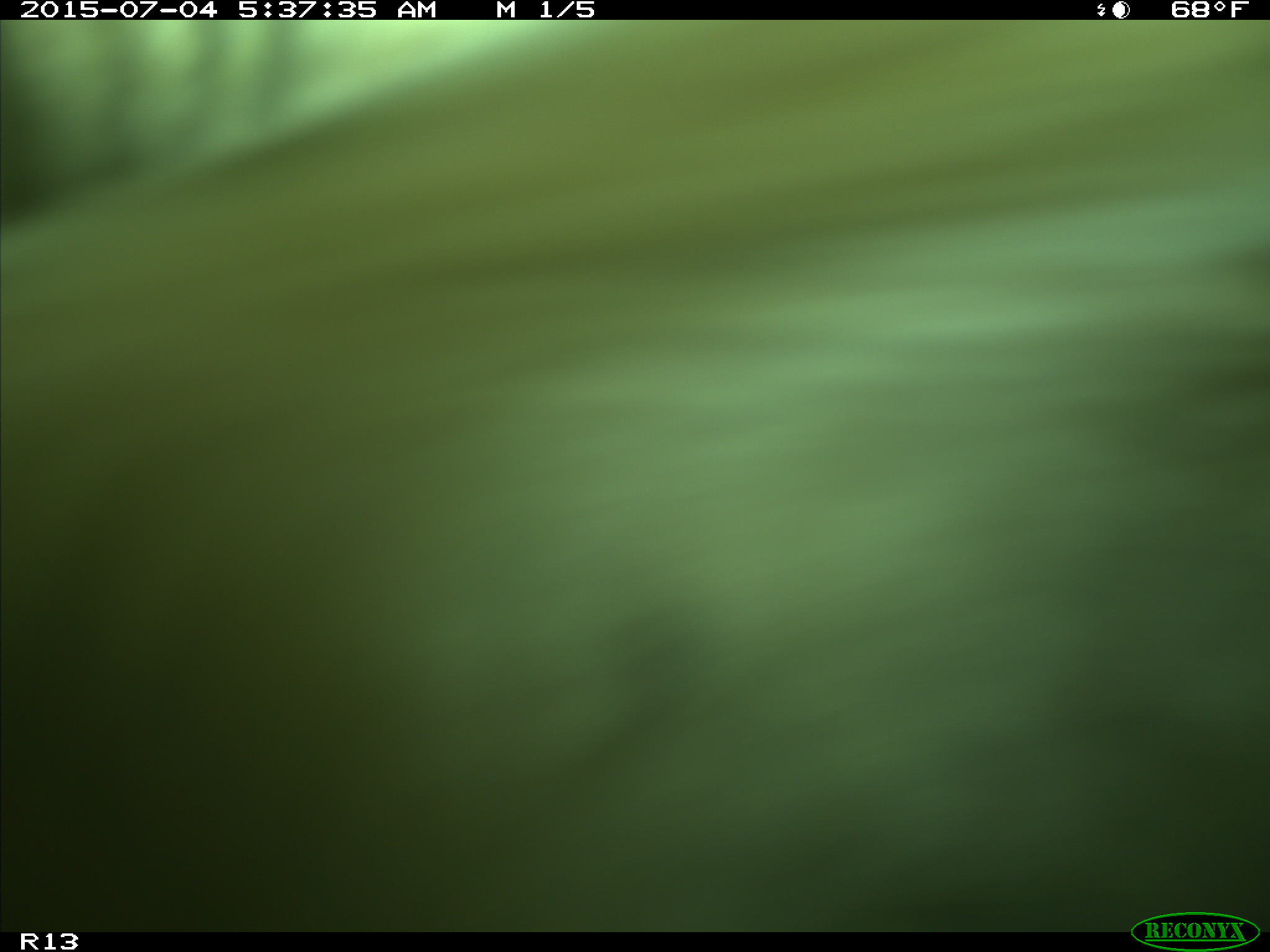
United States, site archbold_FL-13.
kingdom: Animalia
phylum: Chordata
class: Mammalia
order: Artiodactyla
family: Bovidae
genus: Bos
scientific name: Bos taurus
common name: domestic cow